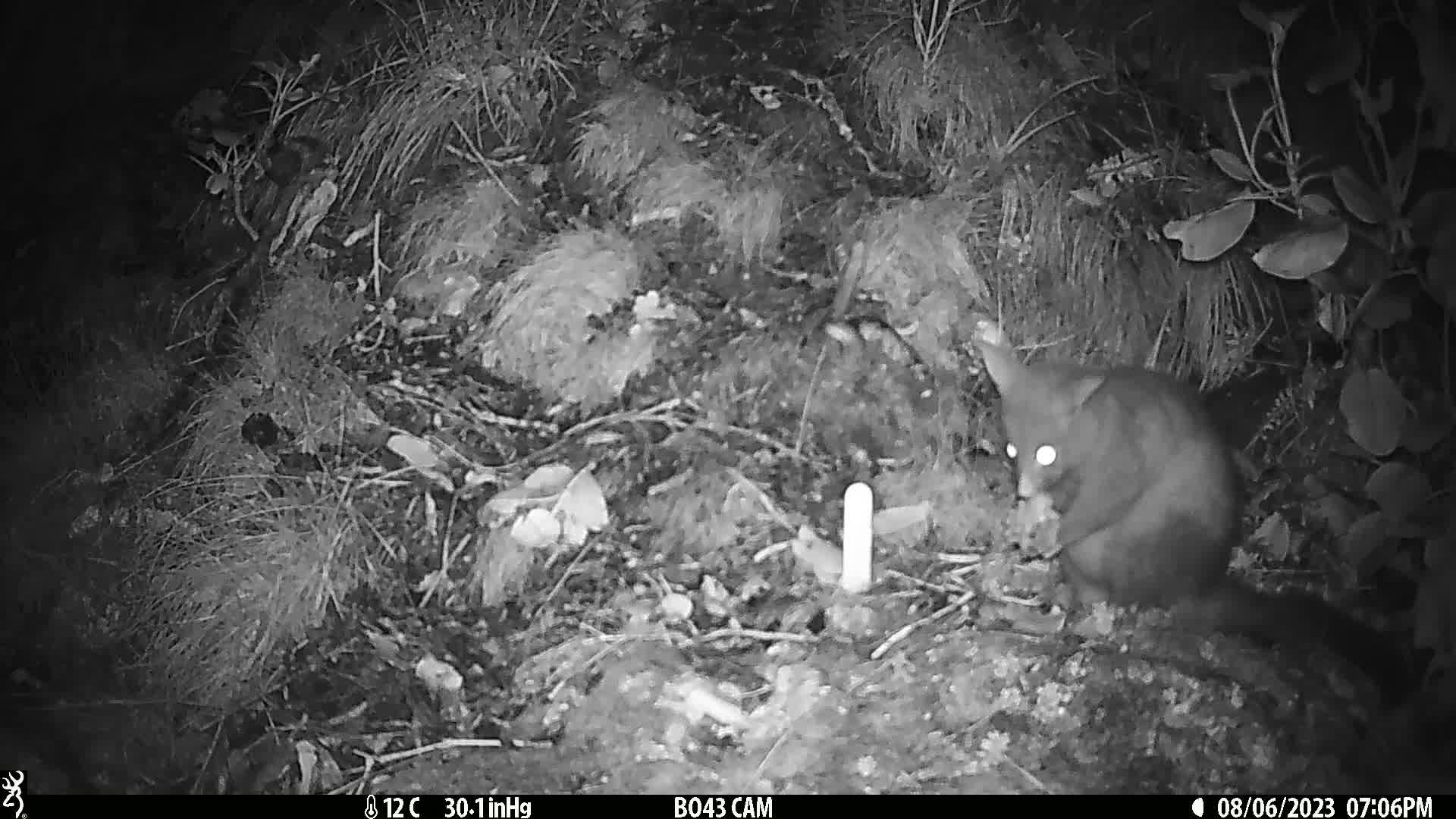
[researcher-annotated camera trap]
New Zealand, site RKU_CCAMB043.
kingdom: Animalia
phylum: Chordata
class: Mammalia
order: Diprotodontia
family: Phalangeridae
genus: Trichosurus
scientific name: Trichosurus vulpecula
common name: common brushtail possum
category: possum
Possum (common brushtail possum) (Trichosurus vulpecula).